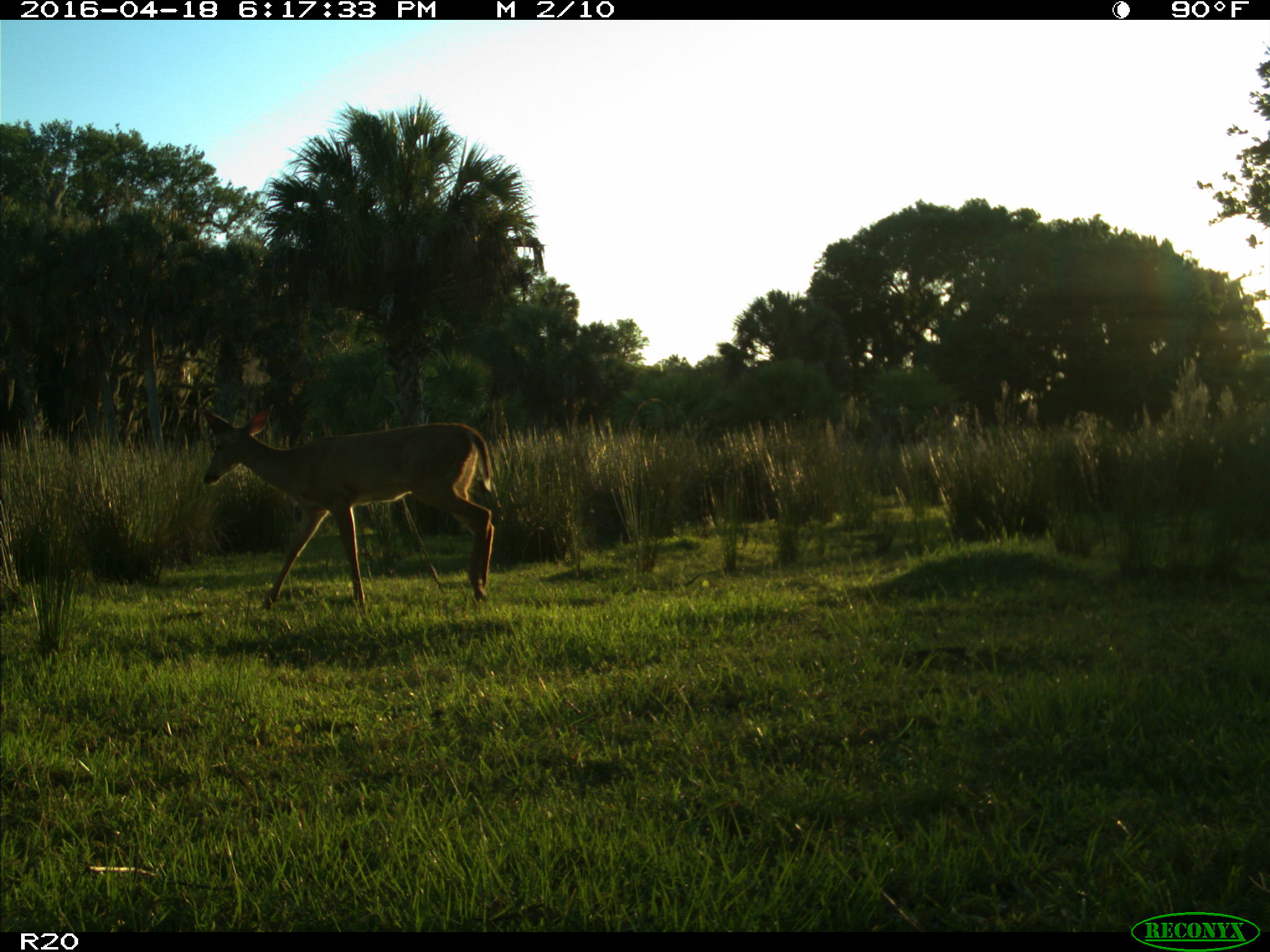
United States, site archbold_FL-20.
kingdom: Animalia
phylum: Chordata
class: Mammalia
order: Artiodactyla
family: Cervidae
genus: Odocoileus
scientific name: Odocoileus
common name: deer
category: unidentified deer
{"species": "unidentified deer (deer) (Odocoileus)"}